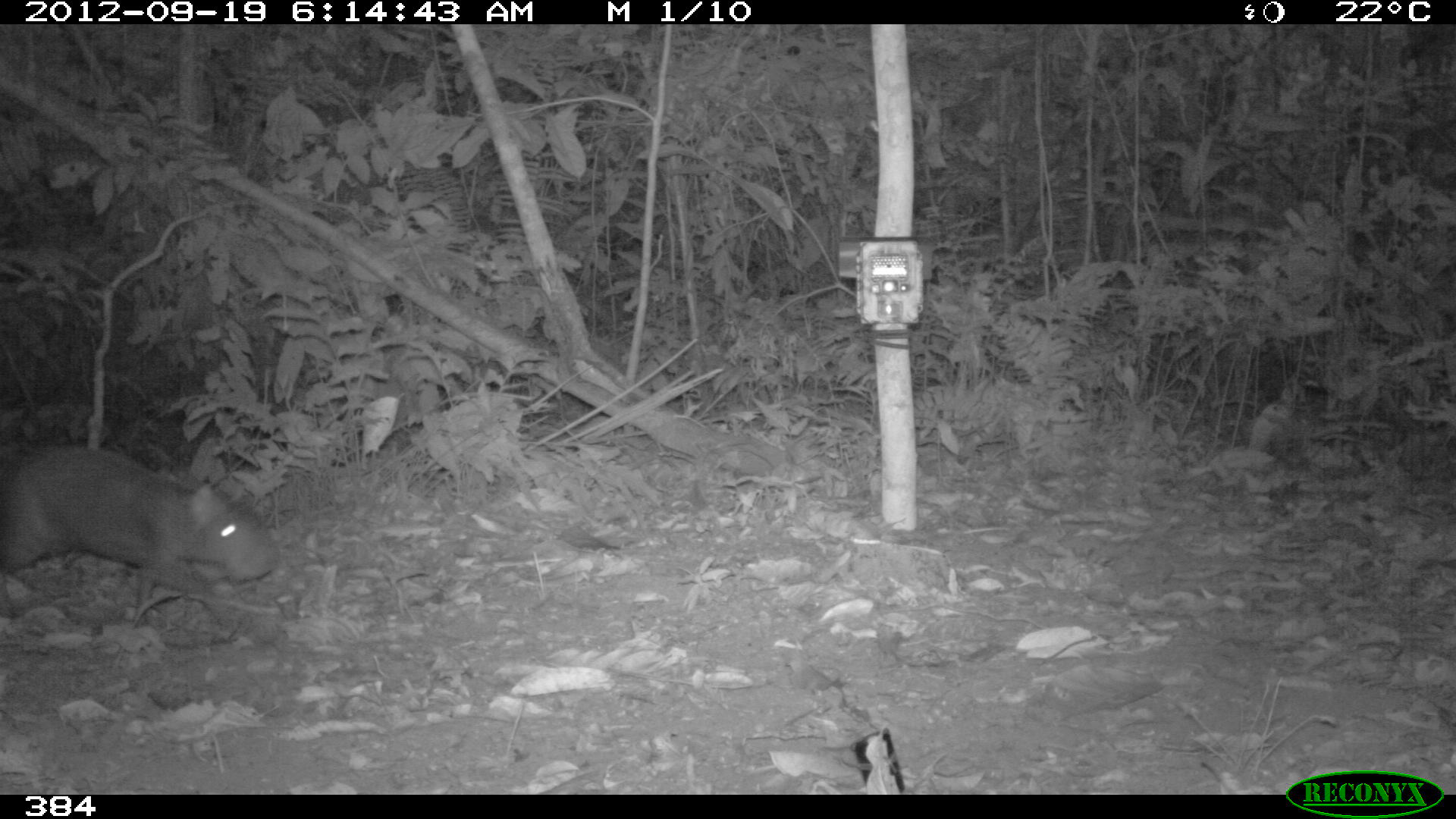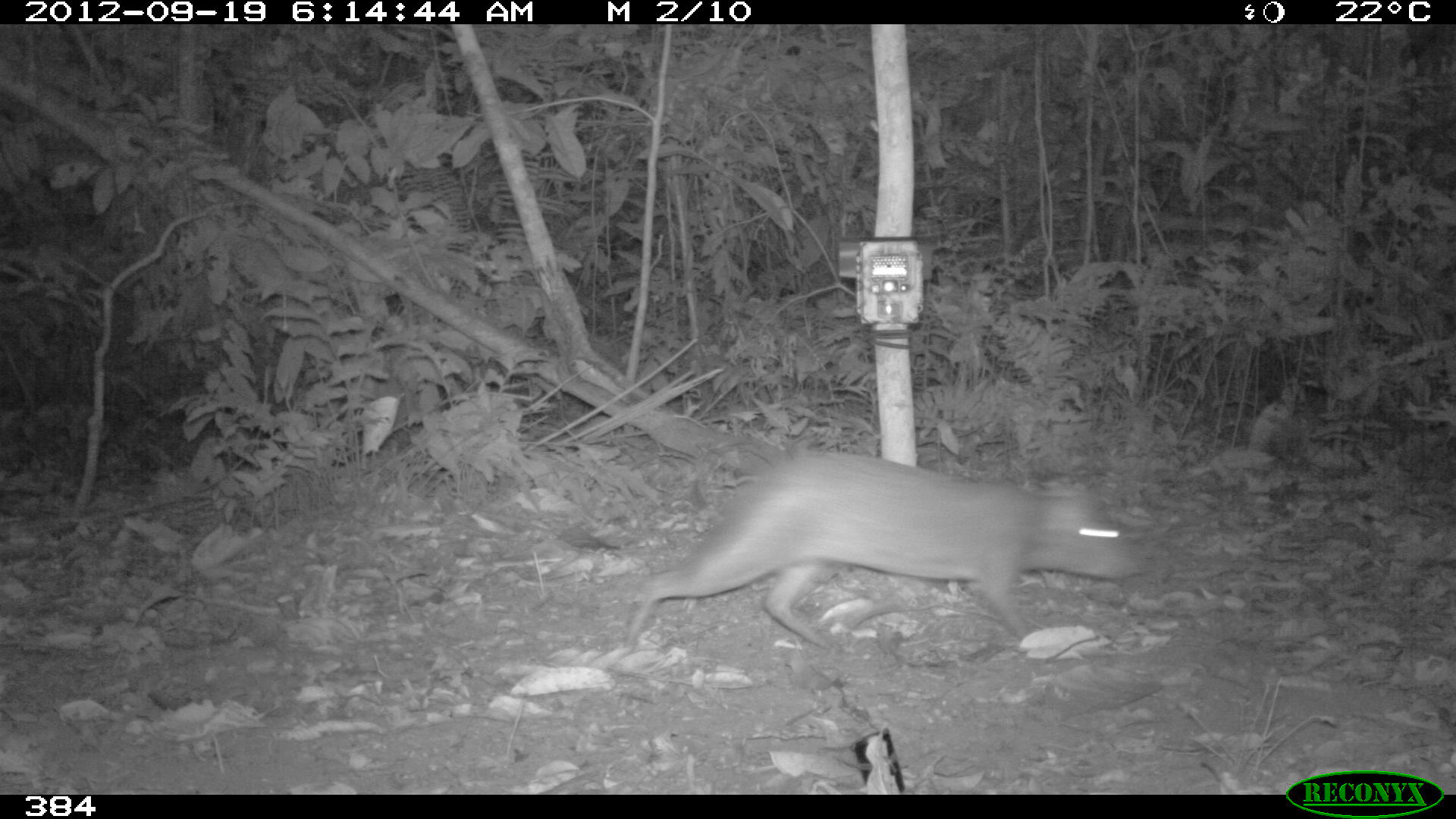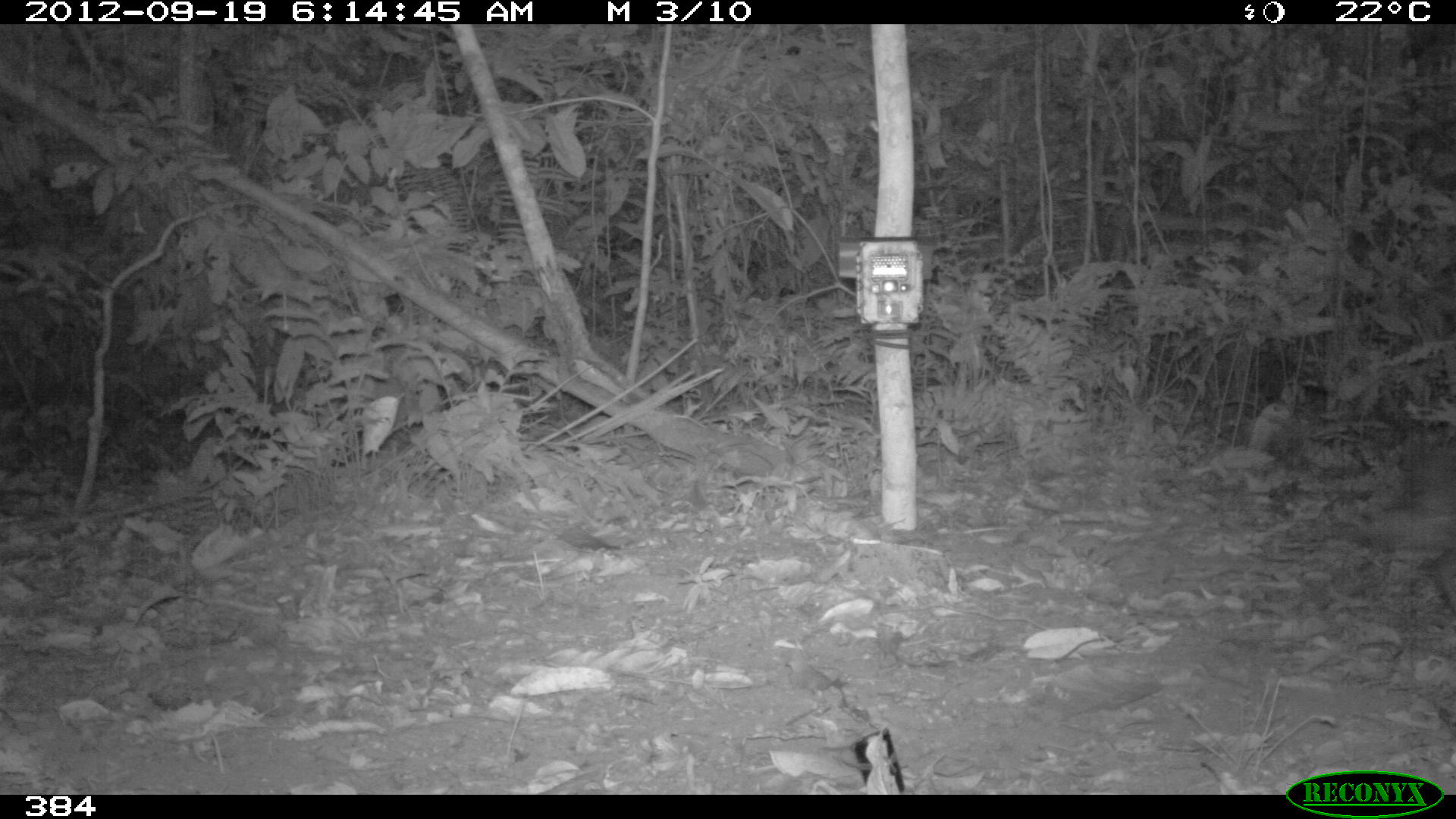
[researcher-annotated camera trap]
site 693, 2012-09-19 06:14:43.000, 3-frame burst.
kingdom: Animalia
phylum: Chordata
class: Mammalia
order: Rodentia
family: Dasyproctidae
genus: Dasyprocta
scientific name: Dasyprocta punctata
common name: central american agouti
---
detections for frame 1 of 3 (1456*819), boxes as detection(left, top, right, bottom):
dasyprocta punctata: detection(1, 442, 283, 626)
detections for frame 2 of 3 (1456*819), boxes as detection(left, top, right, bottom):
dasyprocta punctata: detection(627, 435, 1153, 662)